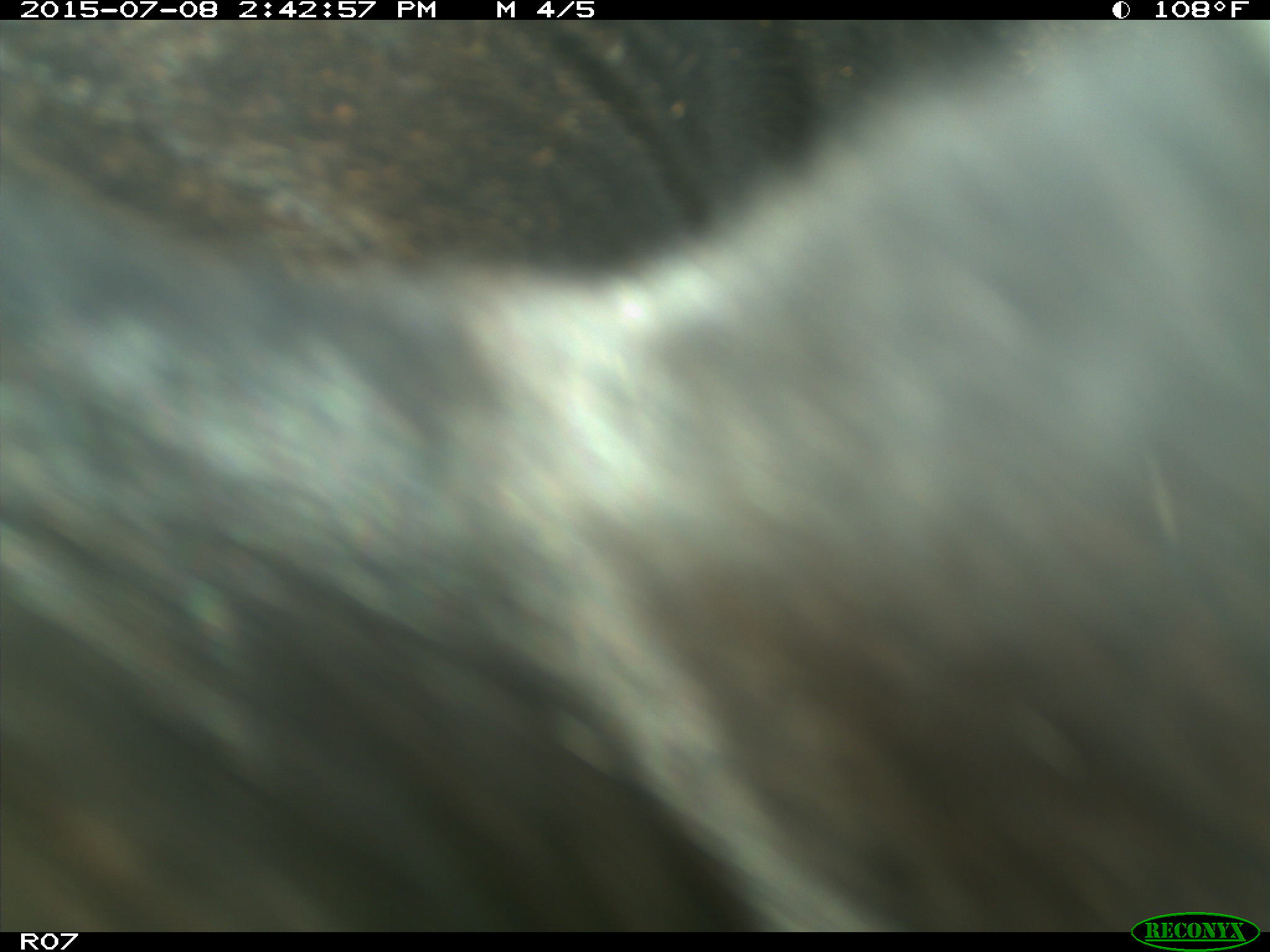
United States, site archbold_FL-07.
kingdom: Animalia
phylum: Chordata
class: Mammalia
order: Artiodactyla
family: Bovidae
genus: Bos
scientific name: Bos taurus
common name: domestic cow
Bos taurus (domestic cow).